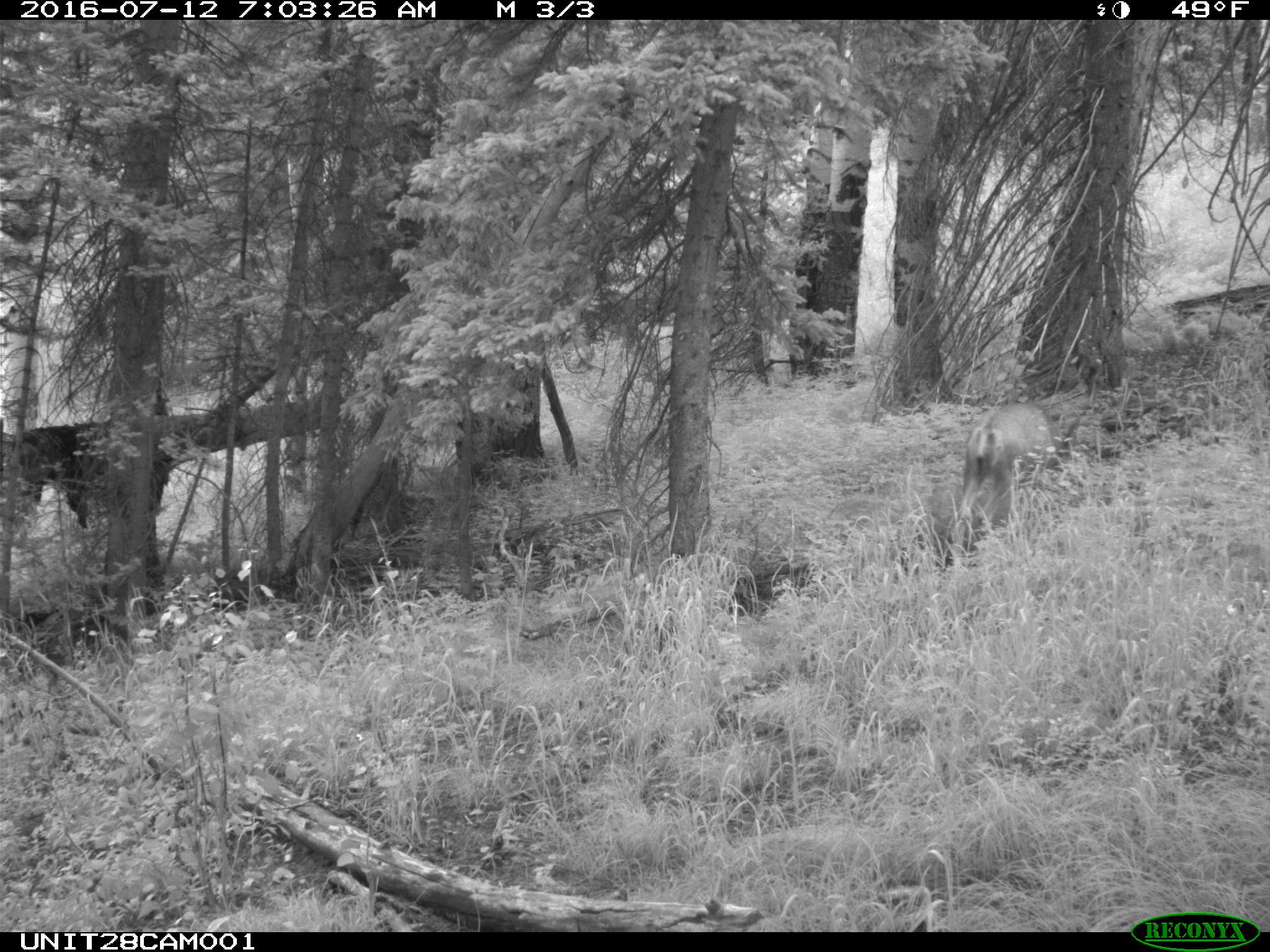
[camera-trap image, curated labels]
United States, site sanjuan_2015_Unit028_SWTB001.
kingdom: Animalia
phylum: Chordata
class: Mammalia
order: Artiodactyla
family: Cervidae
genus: Odocoileus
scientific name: Odocoileus hemionus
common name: mule deer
Odocoileus hemionus (mule deer).